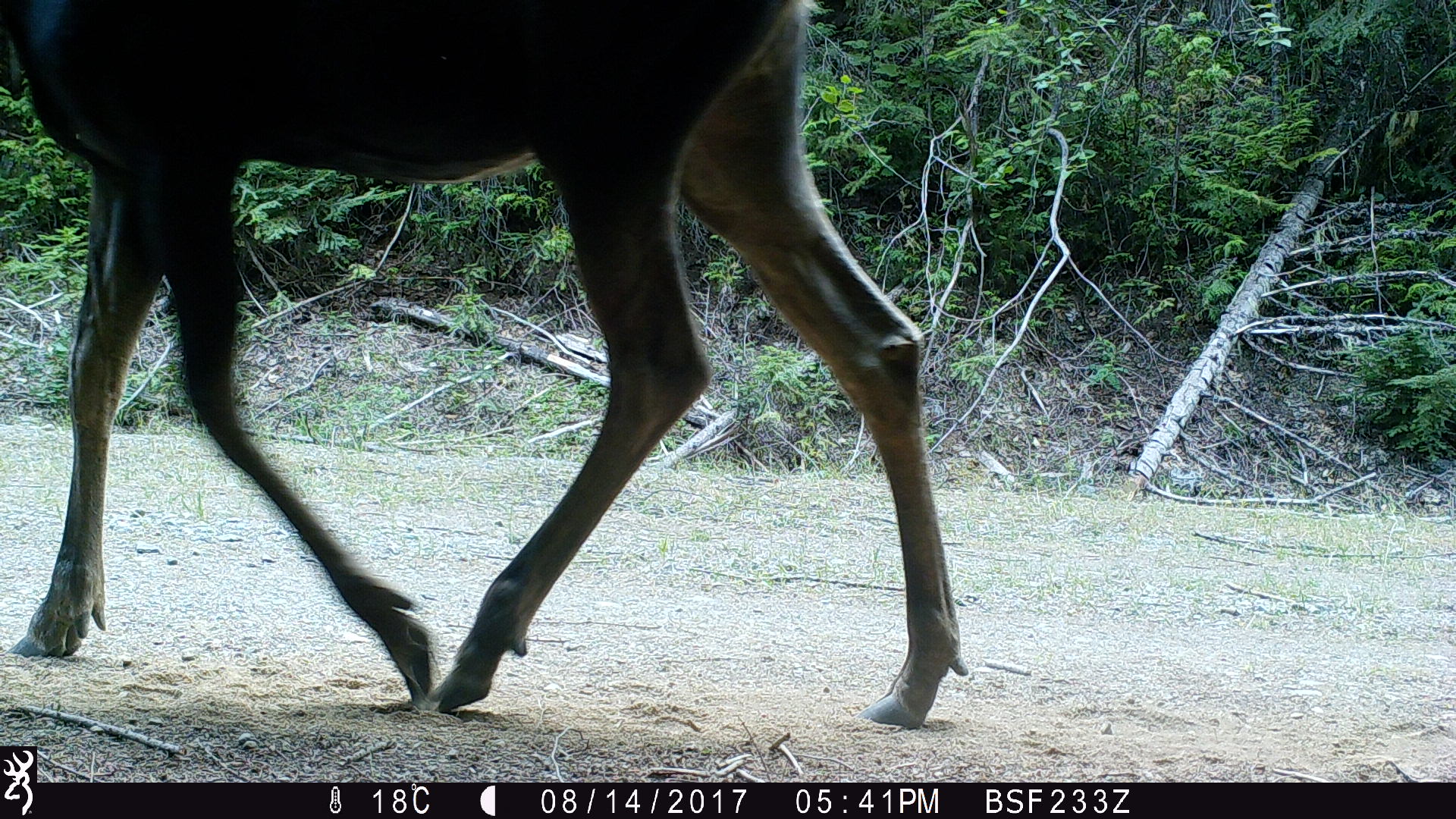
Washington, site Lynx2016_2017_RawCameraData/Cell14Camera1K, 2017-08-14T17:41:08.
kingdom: Animalia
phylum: Chordata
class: Mammalia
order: Artiodactyla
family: Cervidae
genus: Alces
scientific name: Alces alces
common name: moose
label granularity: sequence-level